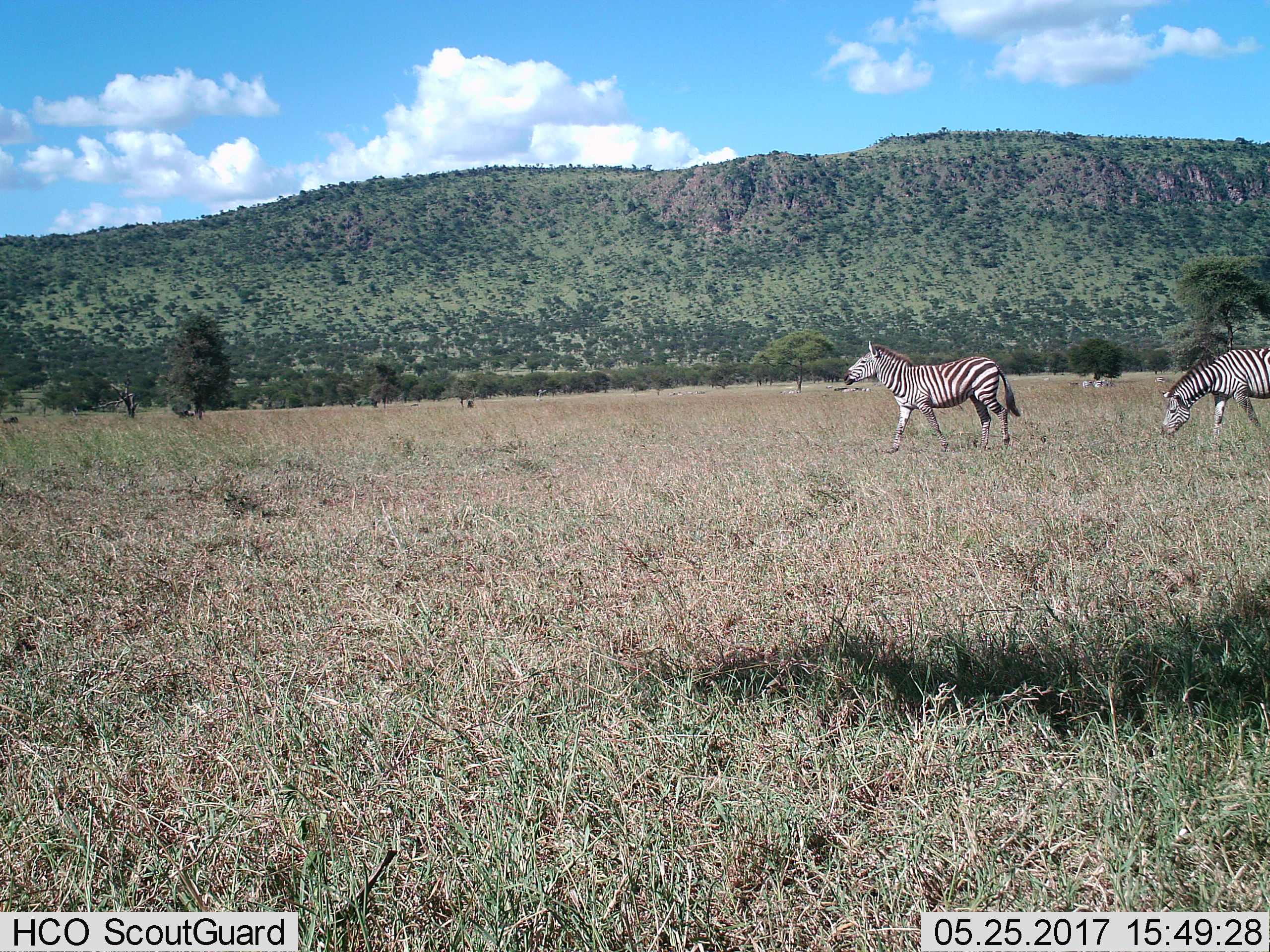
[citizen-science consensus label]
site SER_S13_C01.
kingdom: Animalia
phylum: Chordata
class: Mammalia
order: Perissodactyla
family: Equidae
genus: Equus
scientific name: Equus quagga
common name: plains zebra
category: zebraplains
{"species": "zebraplains (plains zebra) (Equus quagga)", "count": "2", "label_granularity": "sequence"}